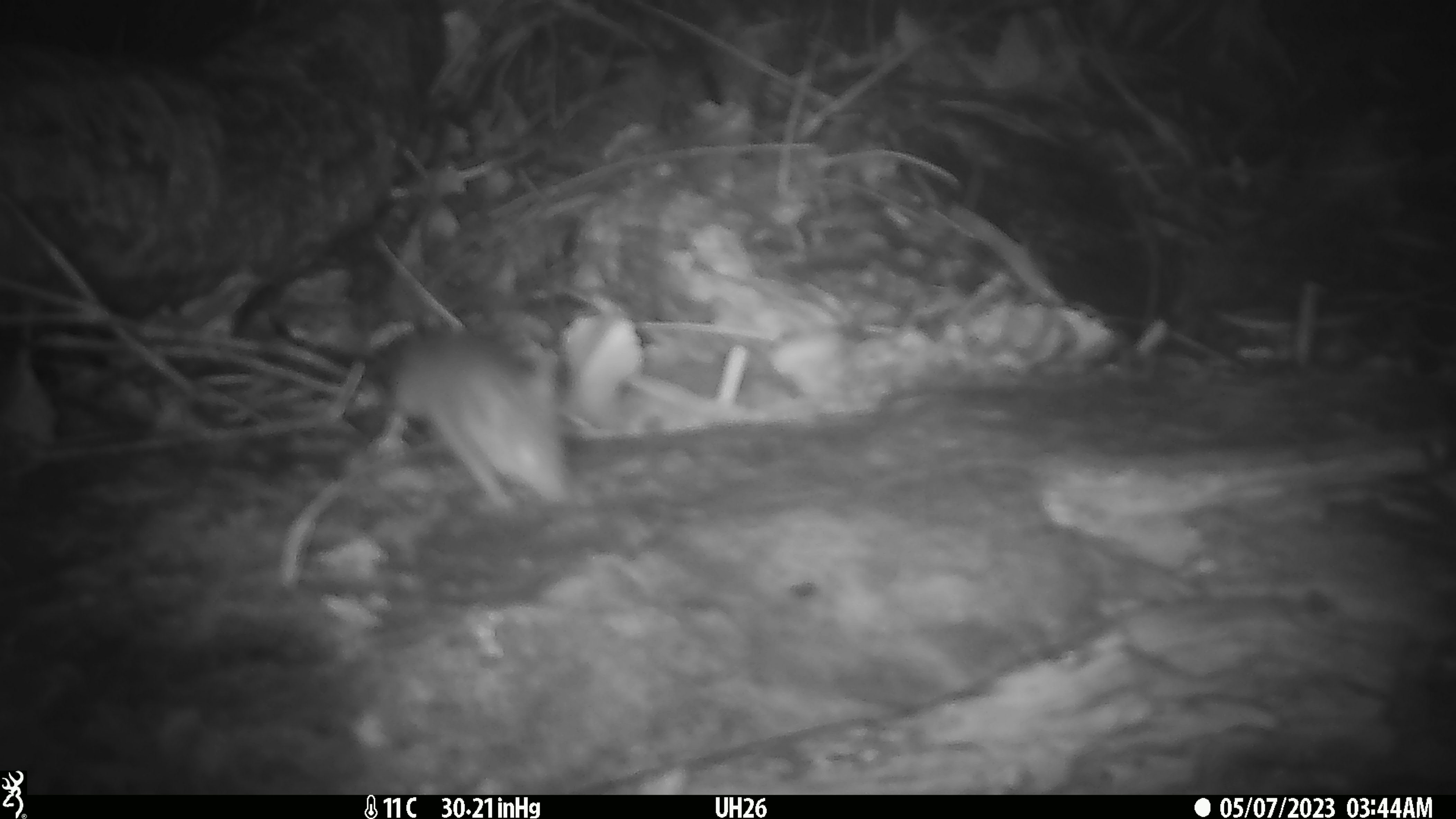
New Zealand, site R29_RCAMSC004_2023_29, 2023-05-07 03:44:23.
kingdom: Animalia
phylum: Chordata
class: Mammalia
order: Rodentia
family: Muridae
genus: Mus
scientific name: Mus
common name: mouse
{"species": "mouse (Mus)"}